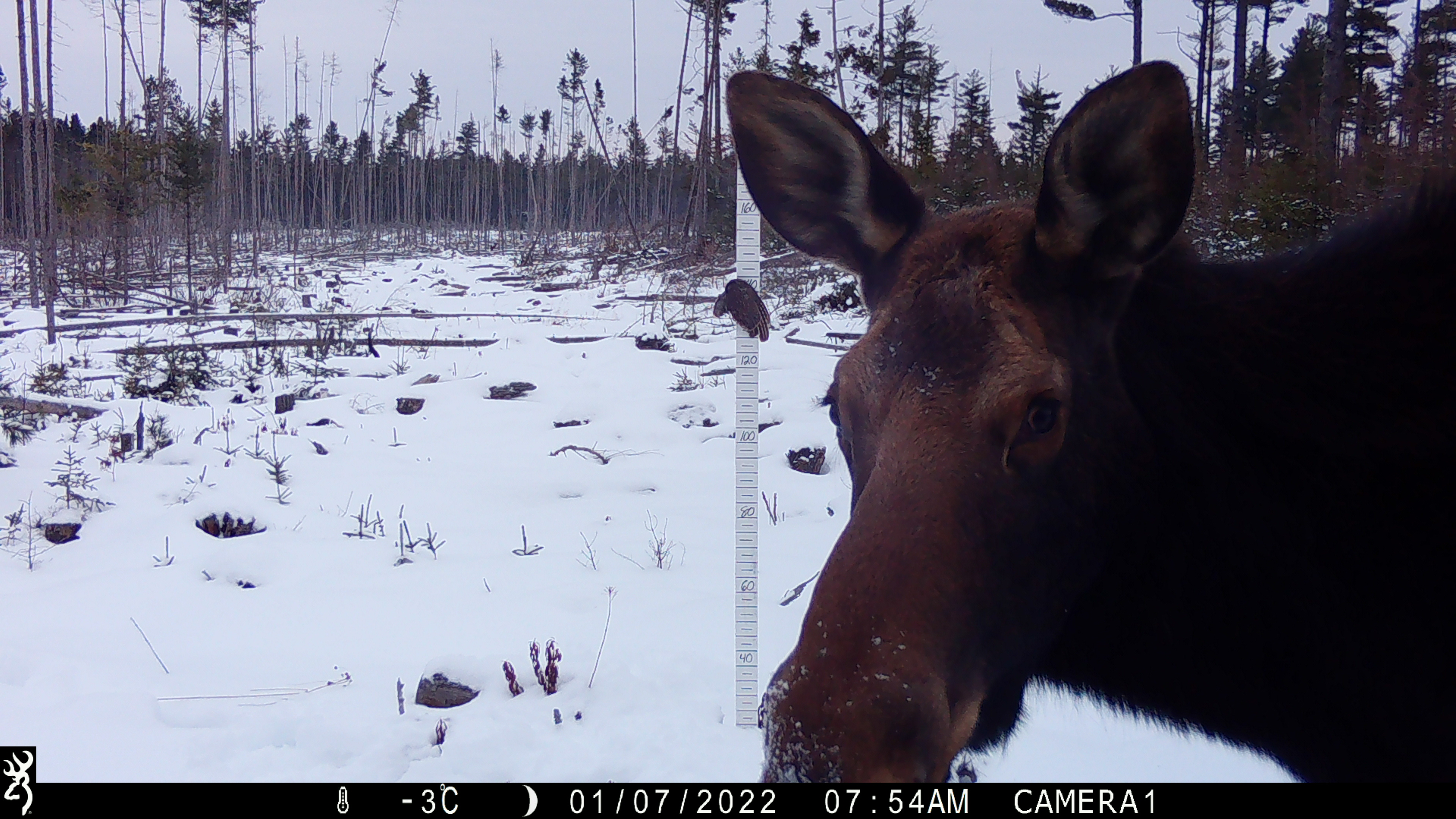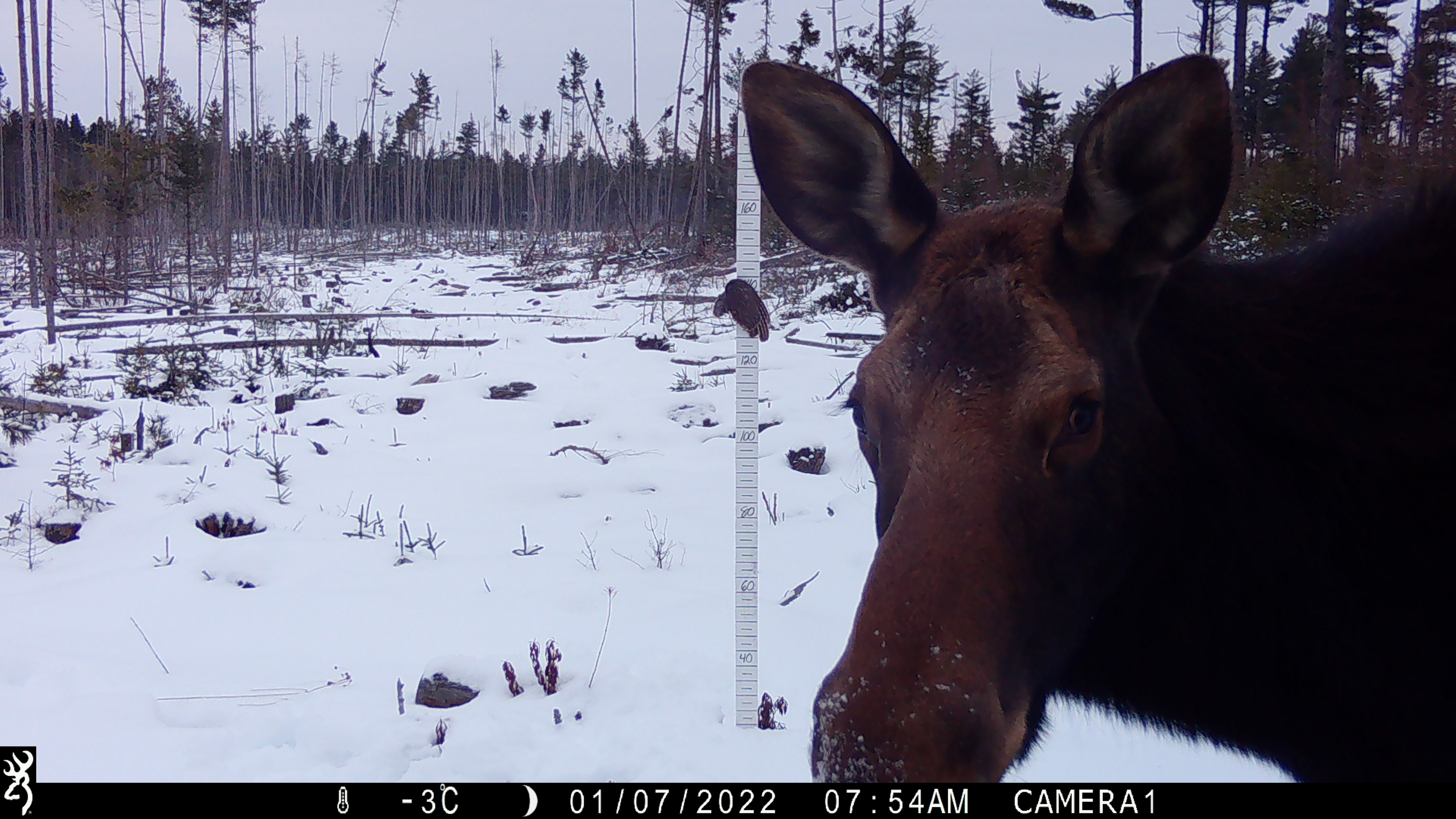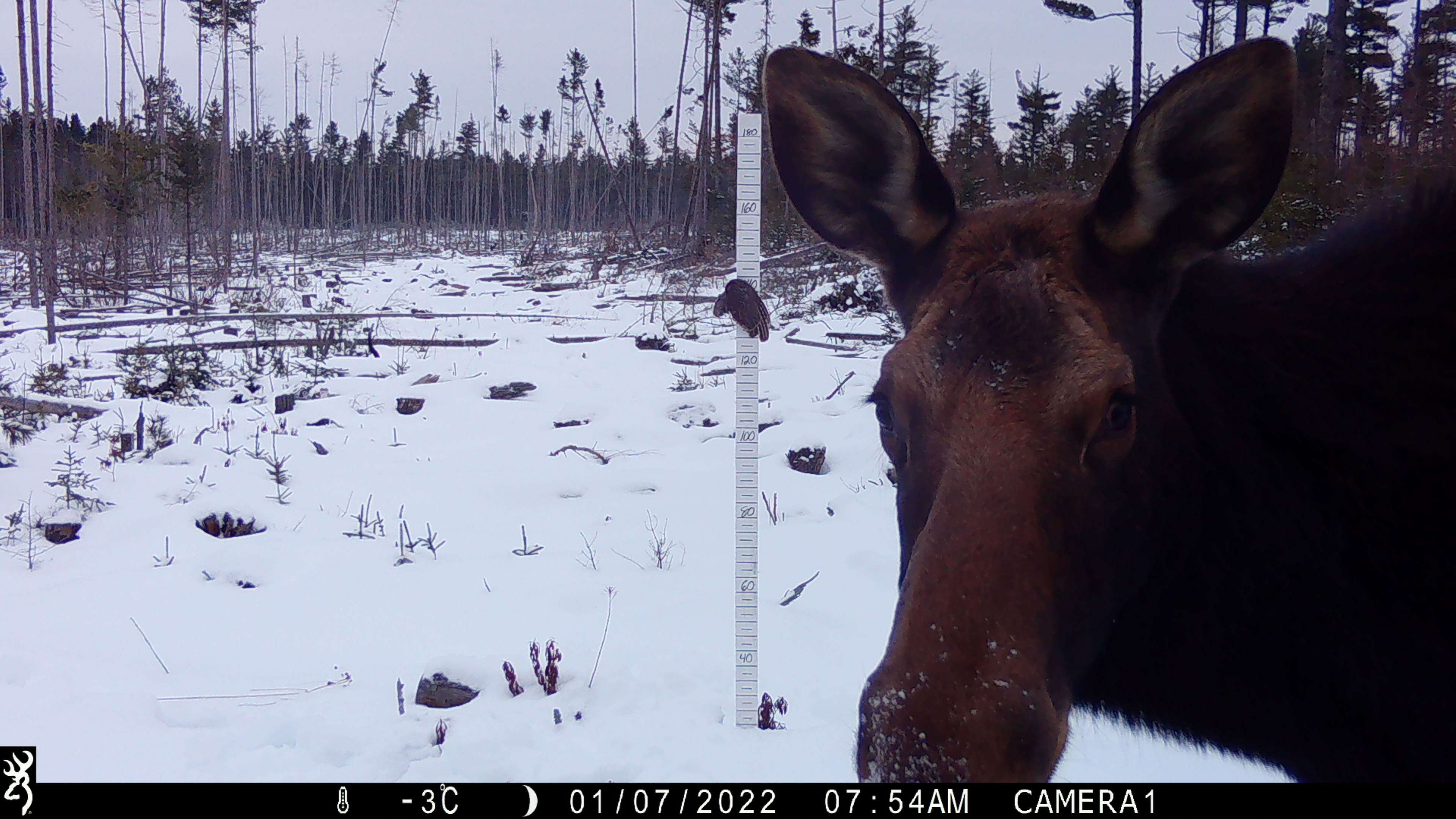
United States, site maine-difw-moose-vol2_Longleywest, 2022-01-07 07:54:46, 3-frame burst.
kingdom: Animalia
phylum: Chordata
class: Mammalia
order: Artiodactyla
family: Cervidae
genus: Alces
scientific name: Alces alces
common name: moose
Moose (Alces alces).